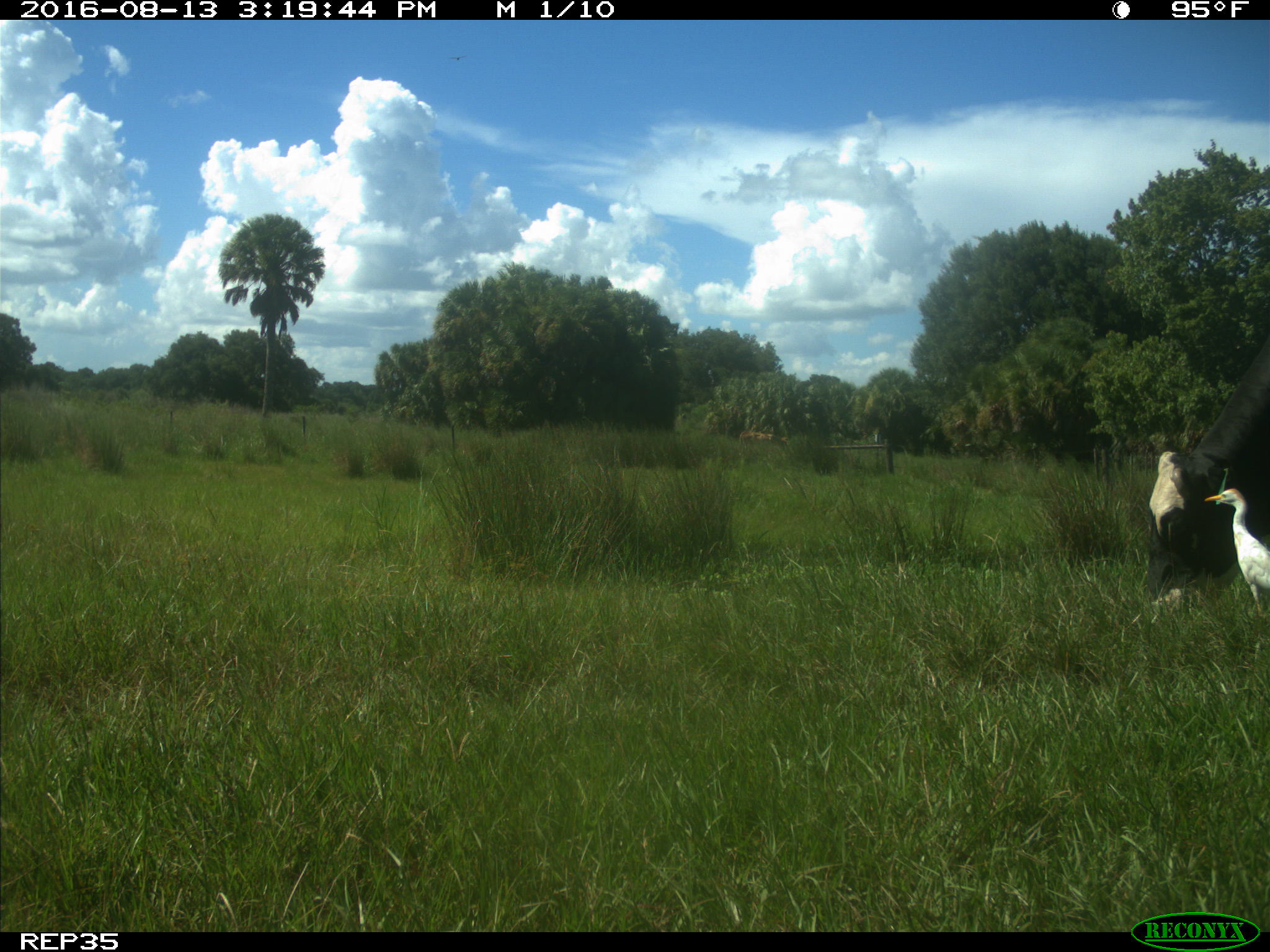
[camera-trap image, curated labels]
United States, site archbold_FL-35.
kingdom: Animalia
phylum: Chordata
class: Mammalia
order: Artiodactyla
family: Bovidae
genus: Bos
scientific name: Bos taurus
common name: domestic cow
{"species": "Bos taurus (domestic cow)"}